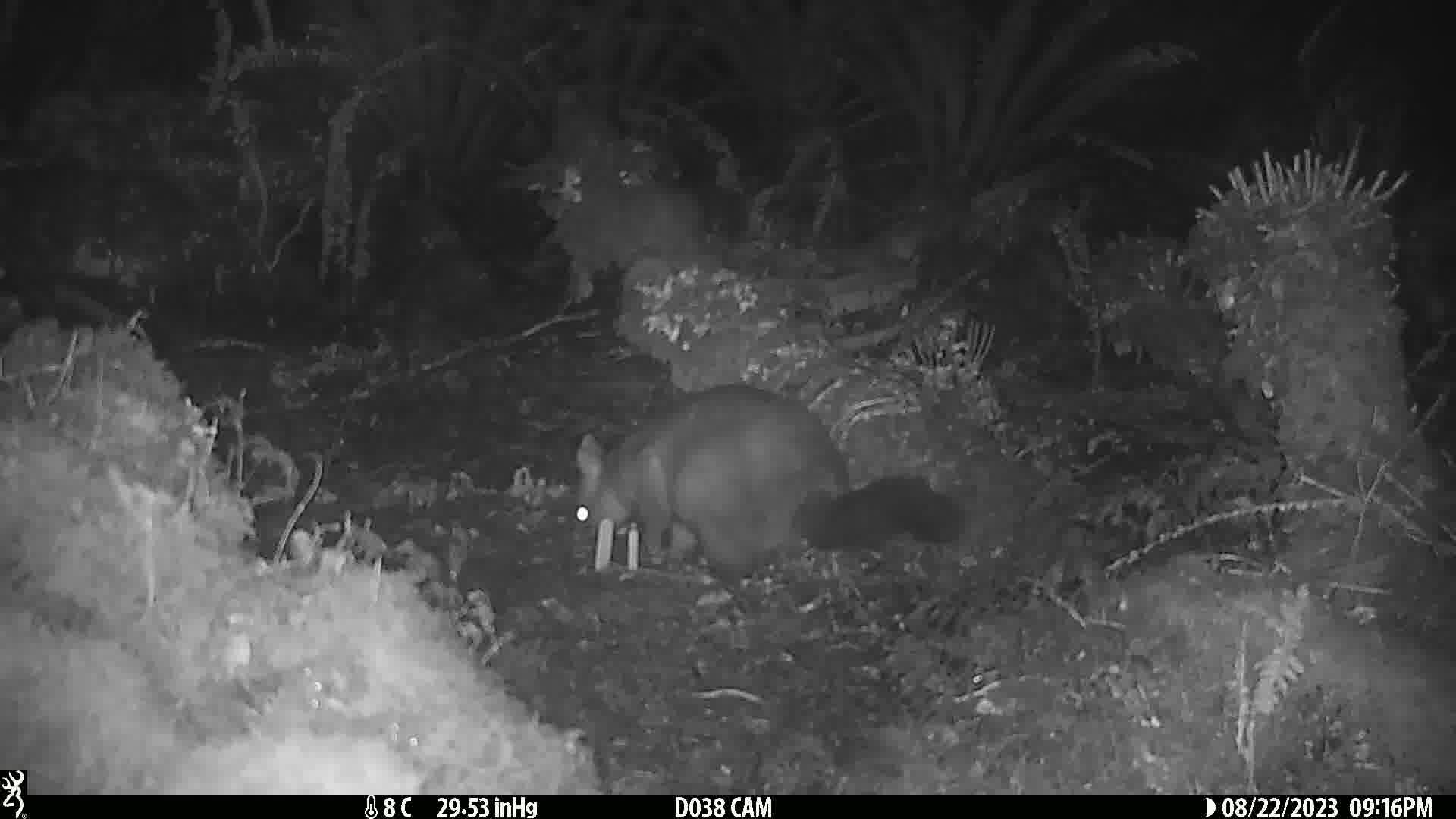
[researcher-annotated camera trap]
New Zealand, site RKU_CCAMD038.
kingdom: Animalia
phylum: Chordata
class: Mammalia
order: Diprotodontia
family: Phalangeridae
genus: Trichosurus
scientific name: Trichosurus vulpecula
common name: common brushtail possum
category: possum